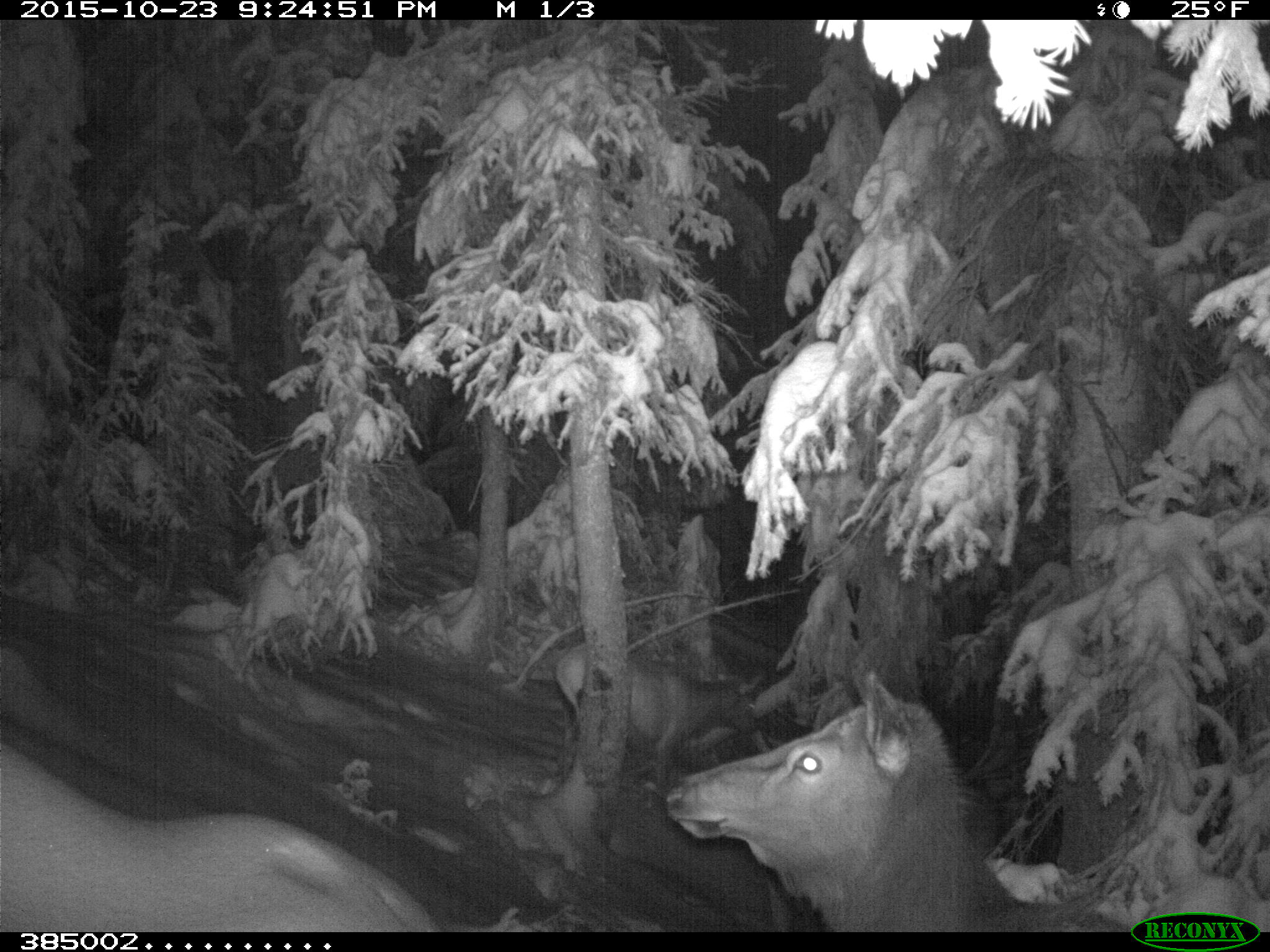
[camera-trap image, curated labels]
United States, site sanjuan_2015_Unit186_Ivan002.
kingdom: Animalia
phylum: Chordata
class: Mammalia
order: Artiodactyla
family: Cervidae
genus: Cervus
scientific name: Cervus elaphus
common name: red deer